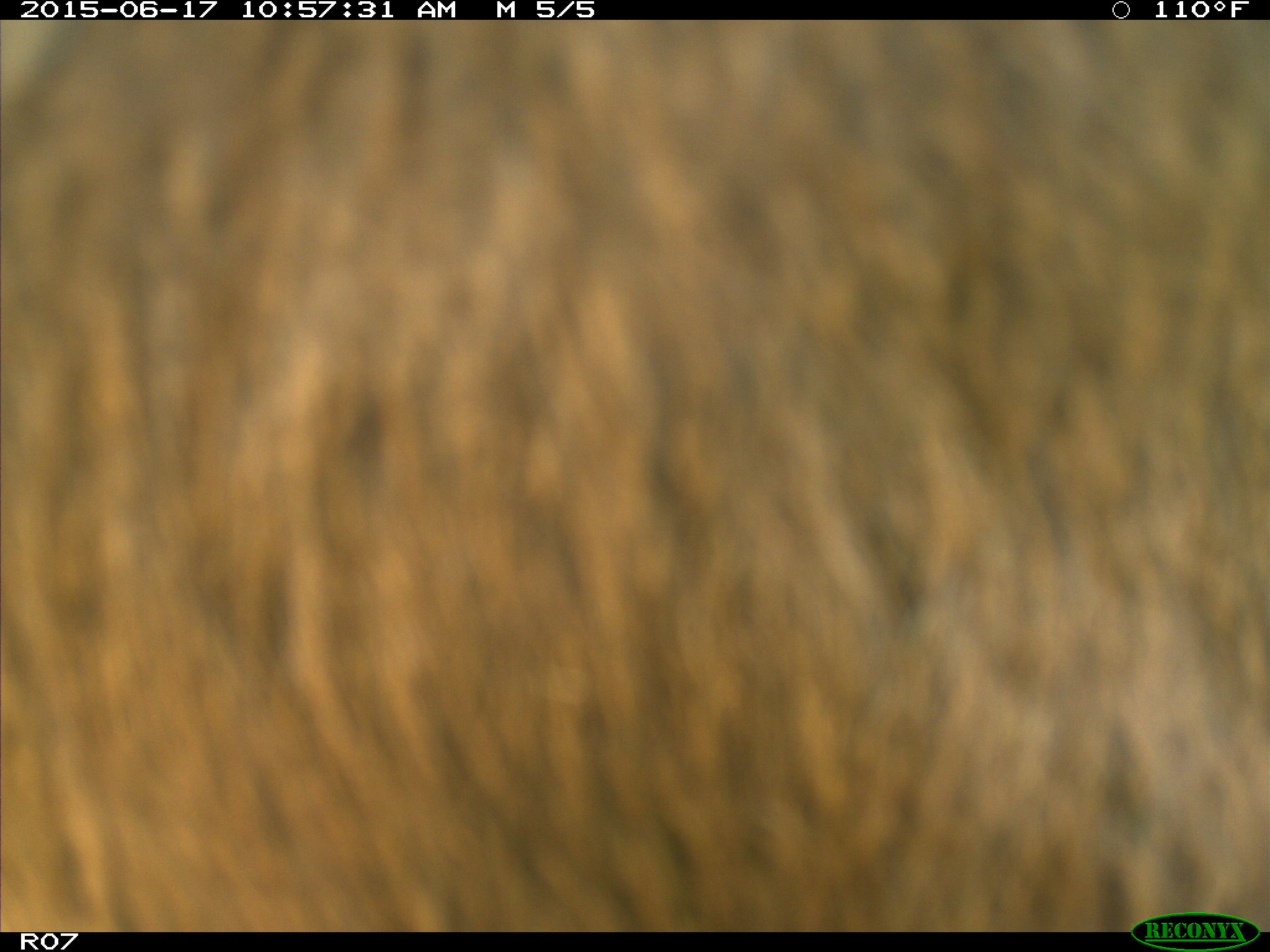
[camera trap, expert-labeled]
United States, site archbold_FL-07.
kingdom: Animalia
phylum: Chordata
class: Mammalia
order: Artiodactyla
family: Bovidae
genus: Bos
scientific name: Bos taurus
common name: domestic cow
Bos taurus (domestic cow).